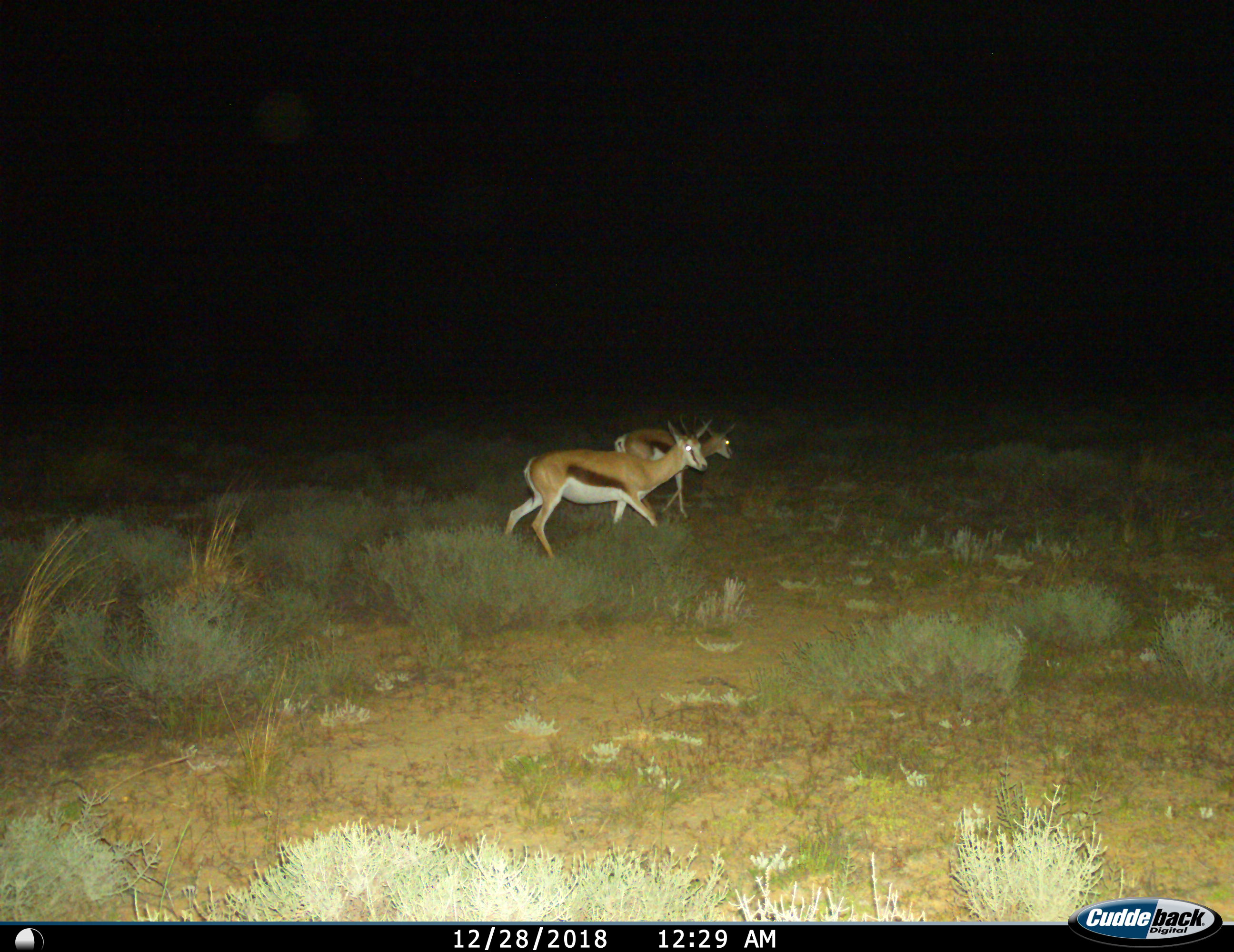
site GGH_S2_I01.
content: unidentified animal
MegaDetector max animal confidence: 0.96